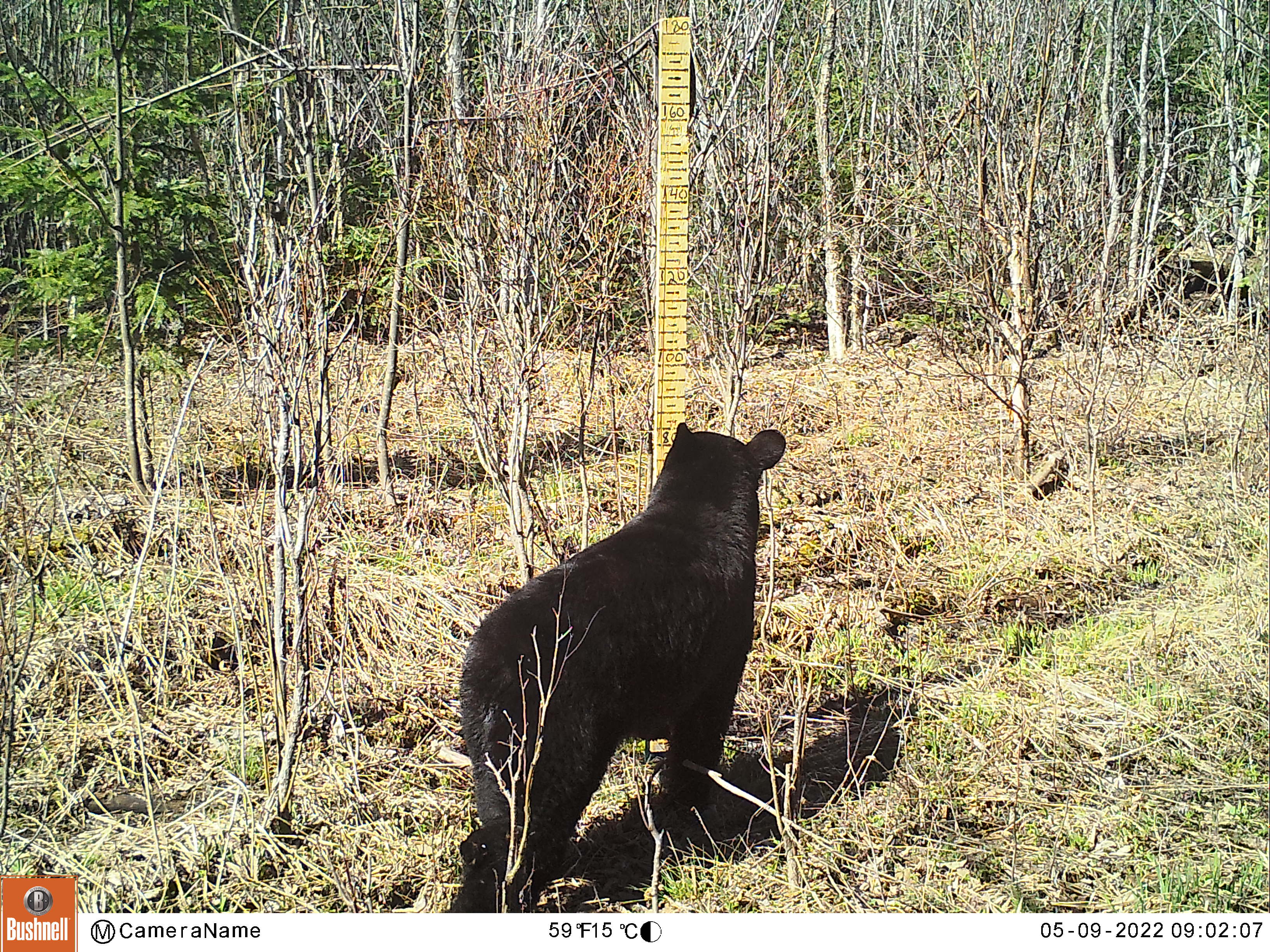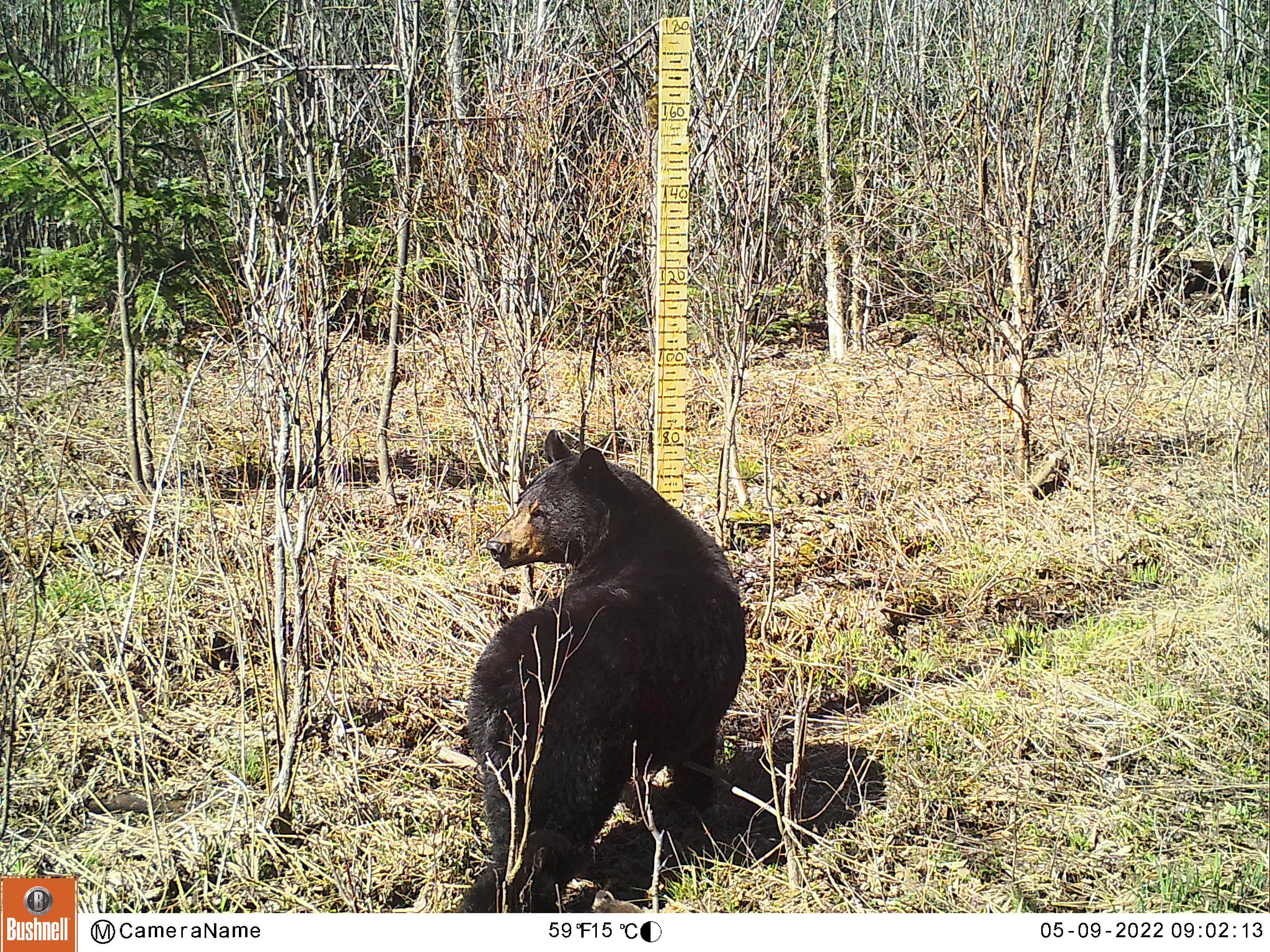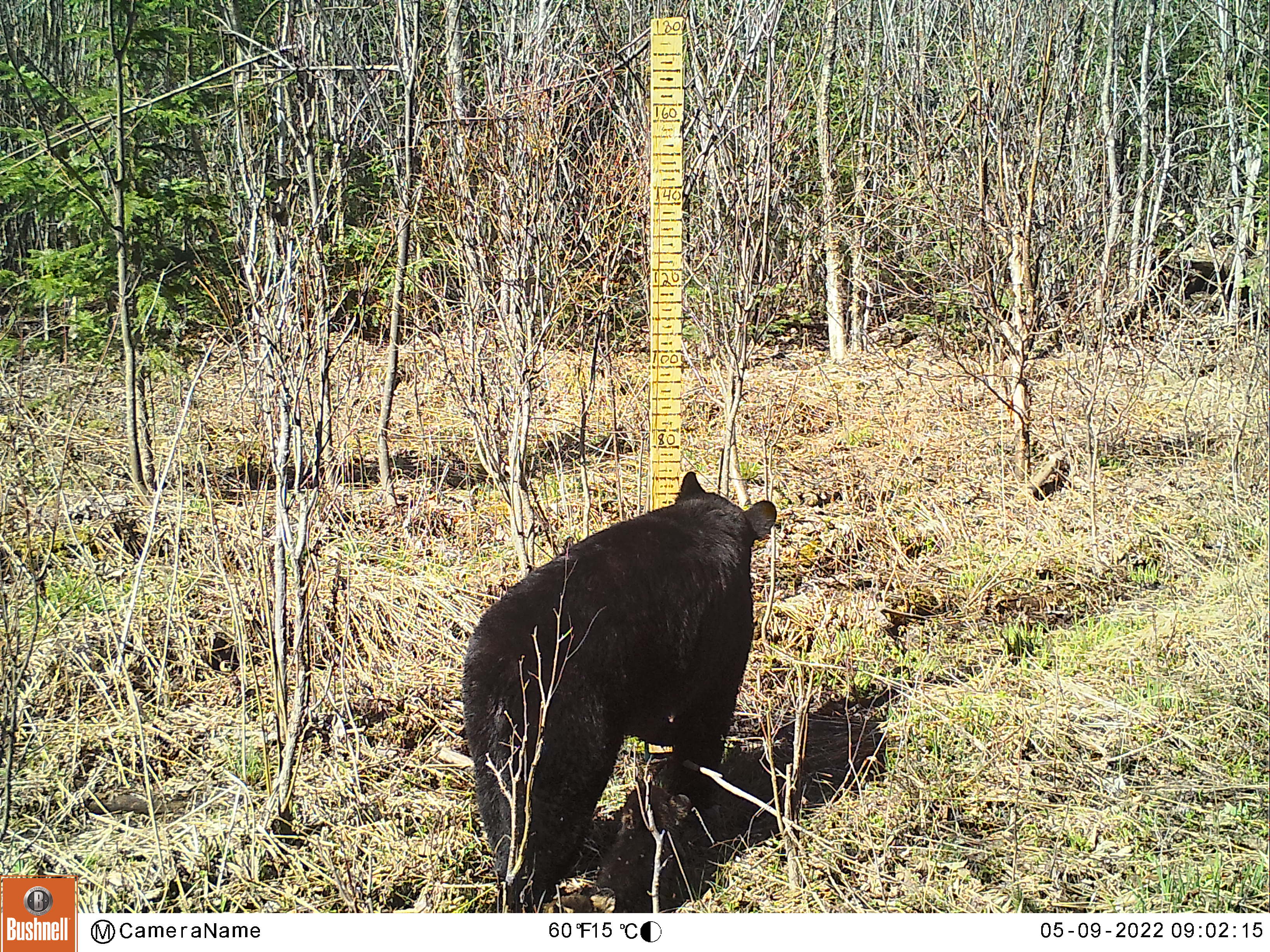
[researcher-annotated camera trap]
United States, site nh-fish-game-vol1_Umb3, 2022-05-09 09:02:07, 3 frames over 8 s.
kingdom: Animalia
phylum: Chordata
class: Mammalia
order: Carnivora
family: Ursidae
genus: Ursus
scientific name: Ursus americanus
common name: black bear